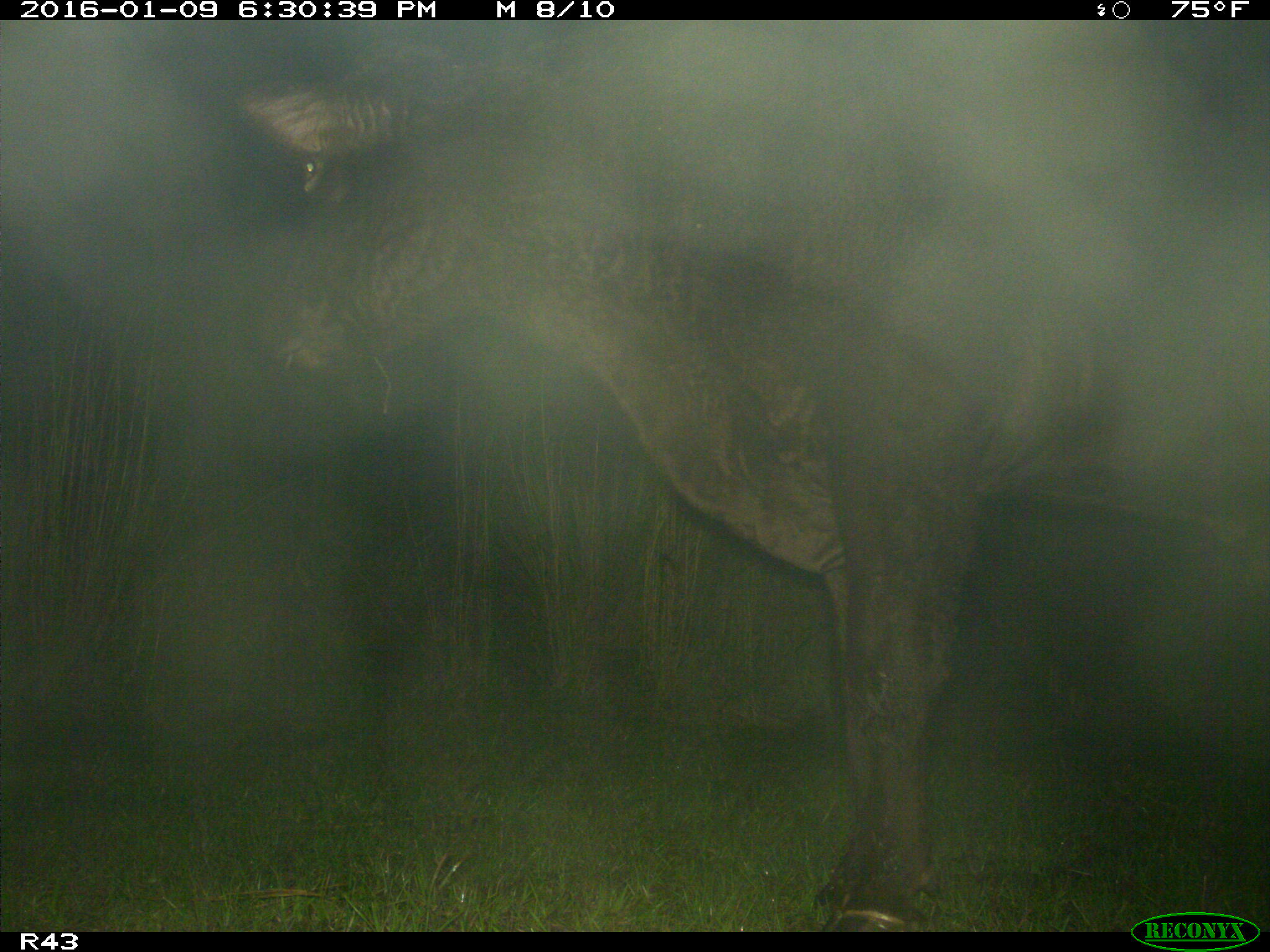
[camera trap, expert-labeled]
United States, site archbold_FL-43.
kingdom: Animalia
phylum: Chordata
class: Mammalia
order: Artiodactyla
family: Bovidae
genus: Bos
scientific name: Bos taurus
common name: domestic cow